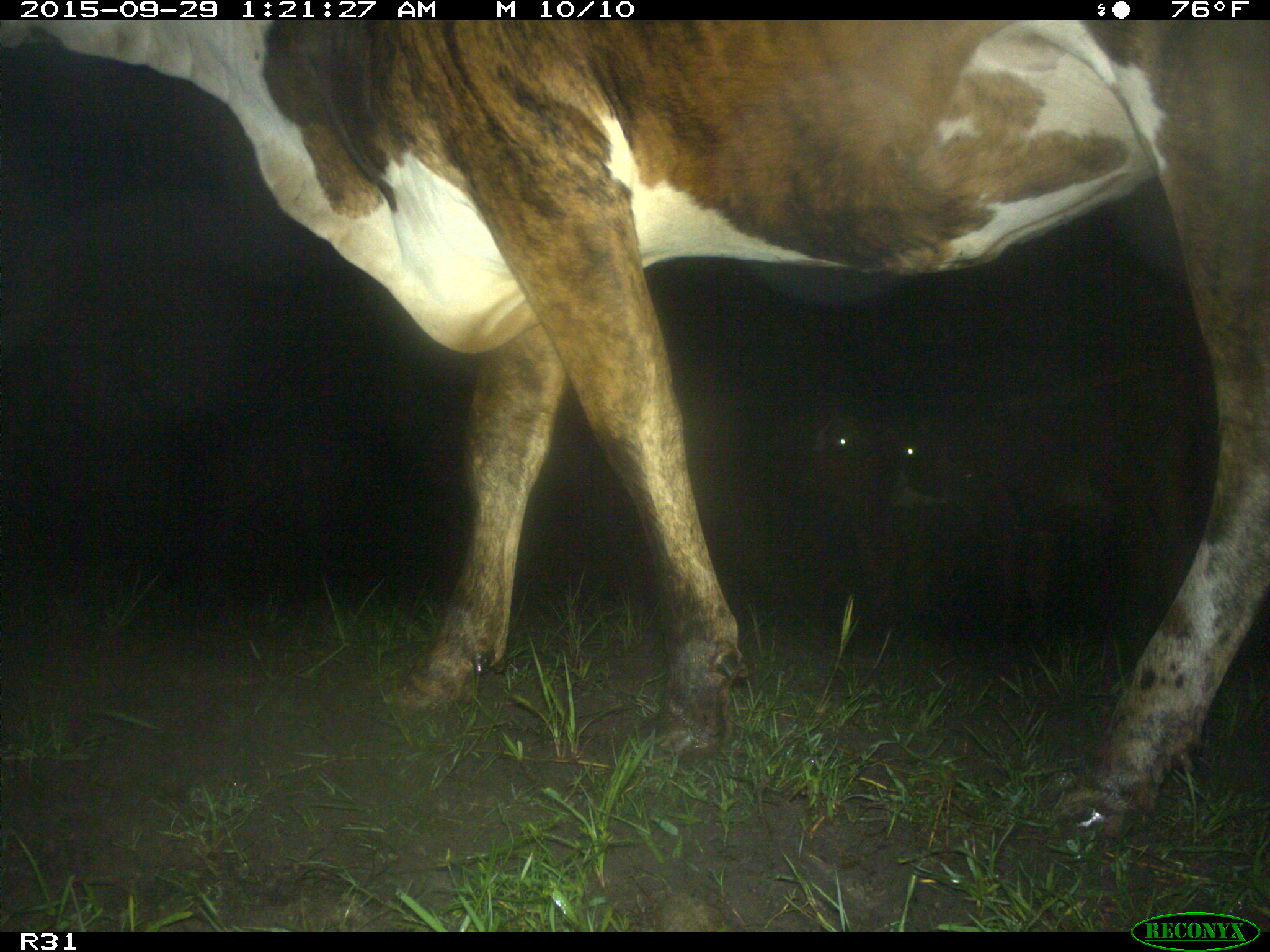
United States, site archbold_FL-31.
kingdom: Animalia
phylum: Chordata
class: Mammalia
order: Artiodactyla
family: Bovidae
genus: Bos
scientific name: Bos taurus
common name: domestic cow